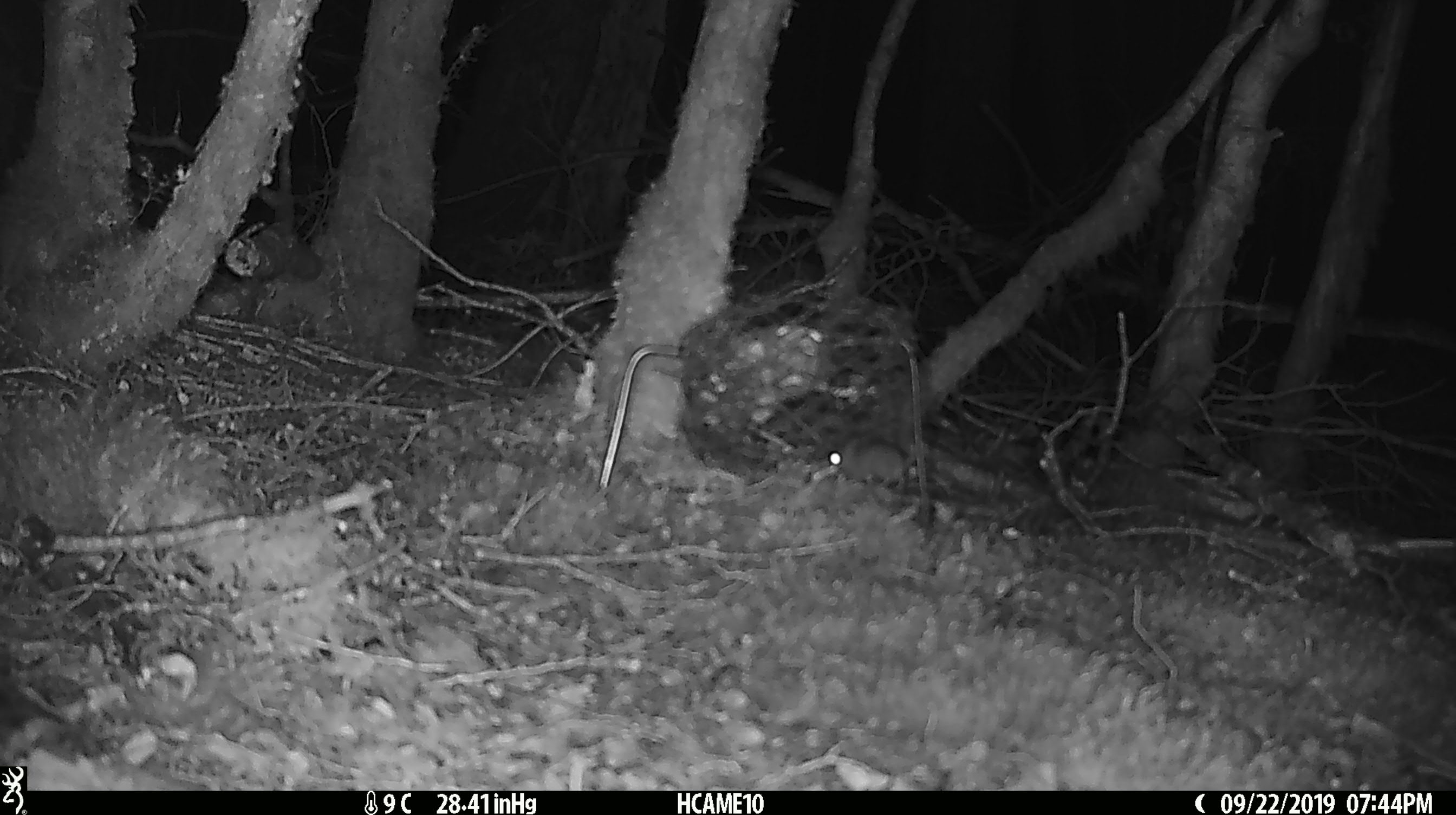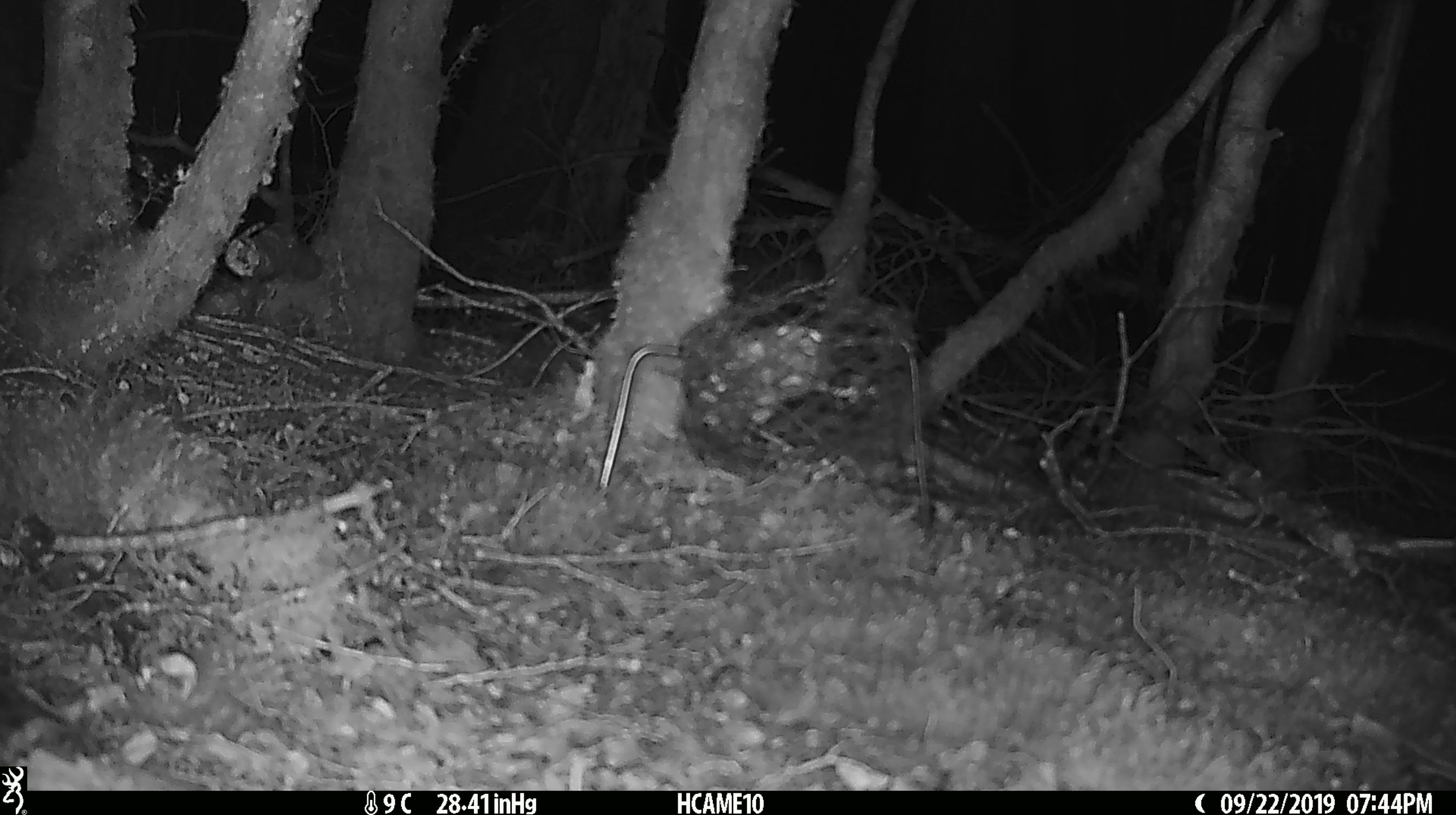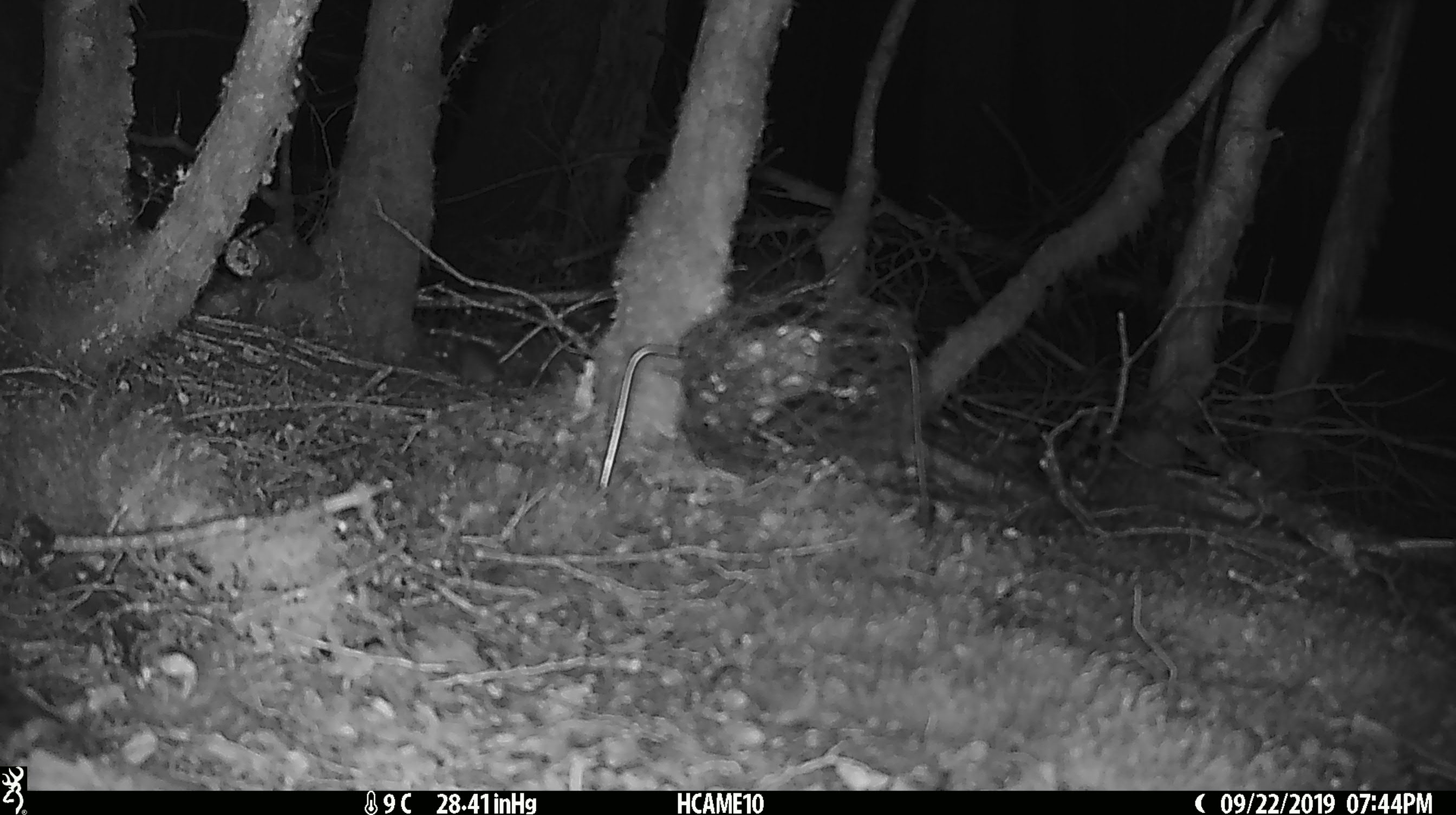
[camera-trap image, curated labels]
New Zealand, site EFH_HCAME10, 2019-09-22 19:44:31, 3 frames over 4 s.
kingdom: Animalia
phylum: Chordata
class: Mammalia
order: Rodentia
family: Muridae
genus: Mus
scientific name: Mus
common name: mouse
Mouse (Mus).